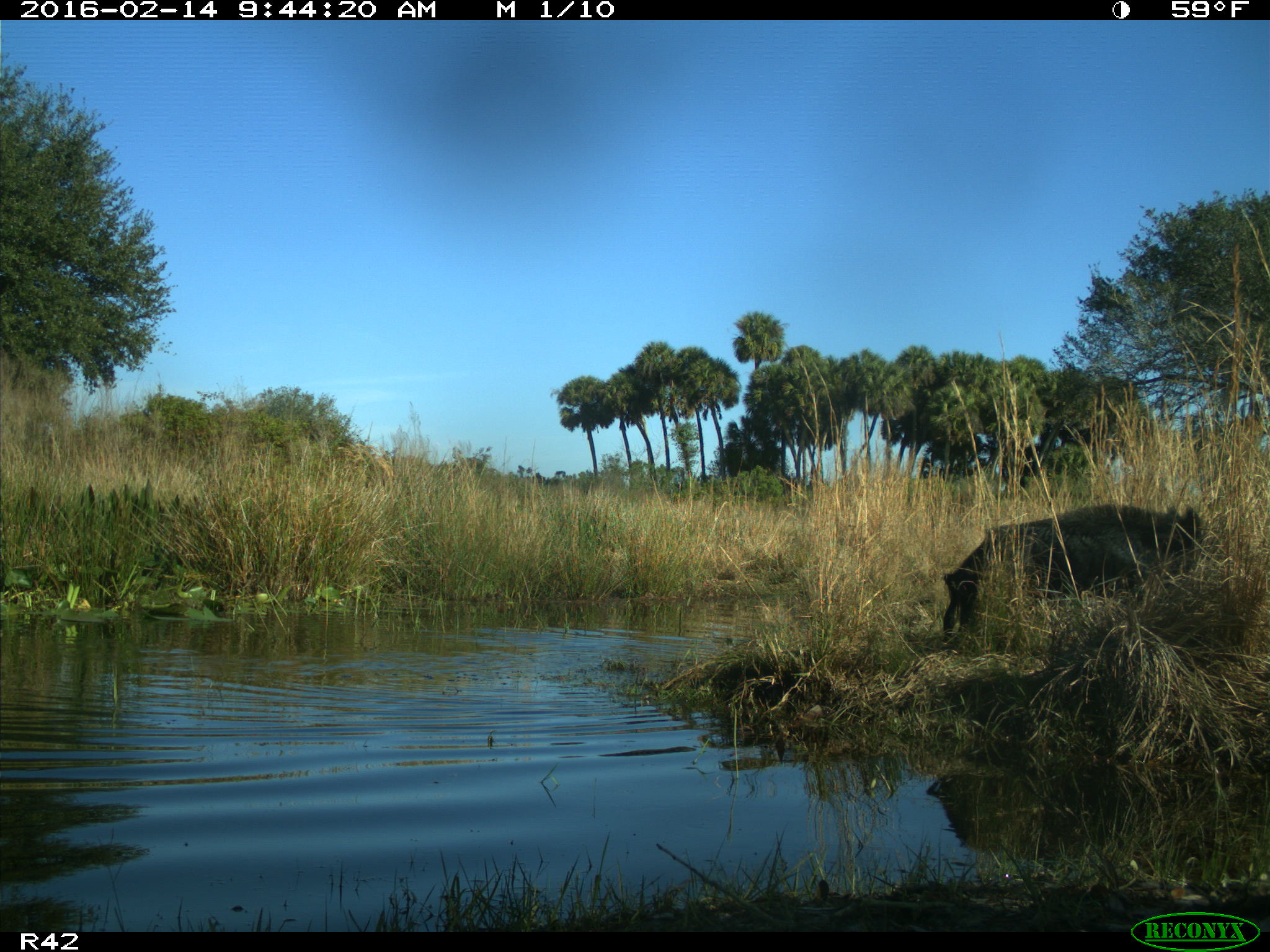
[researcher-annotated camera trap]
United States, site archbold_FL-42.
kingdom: Animalia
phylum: Chordata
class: Mammalia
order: Artiodactyla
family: Suidae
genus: Sus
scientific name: Sus scrofa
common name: wild boar